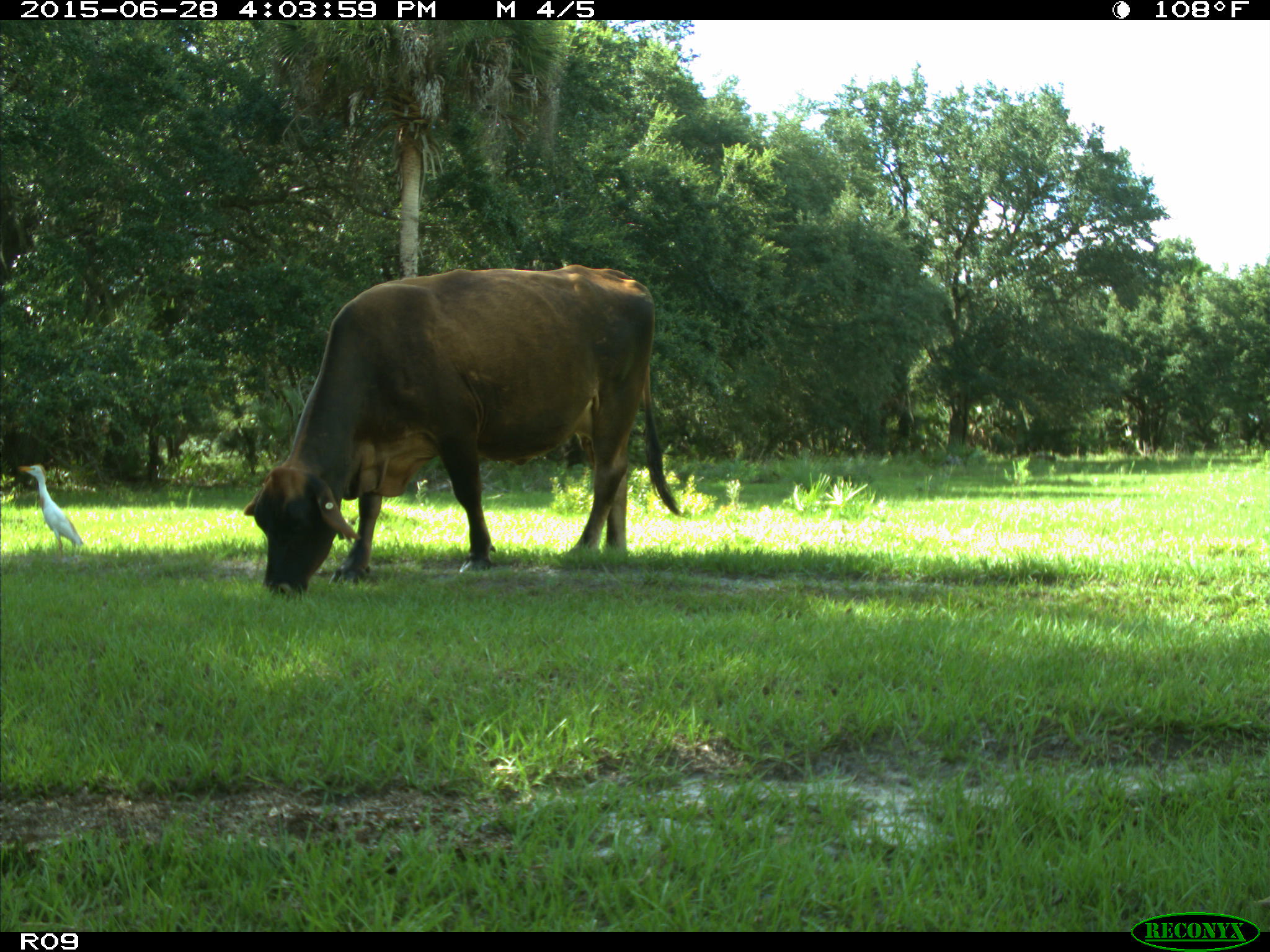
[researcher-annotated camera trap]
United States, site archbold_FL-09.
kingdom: Animalia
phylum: Chordata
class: Mammalia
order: Artiodactyla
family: Bovidae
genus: Bos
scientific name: Bos taurus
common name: domestic cow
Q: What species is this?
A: Bos taurus (domestic cow).